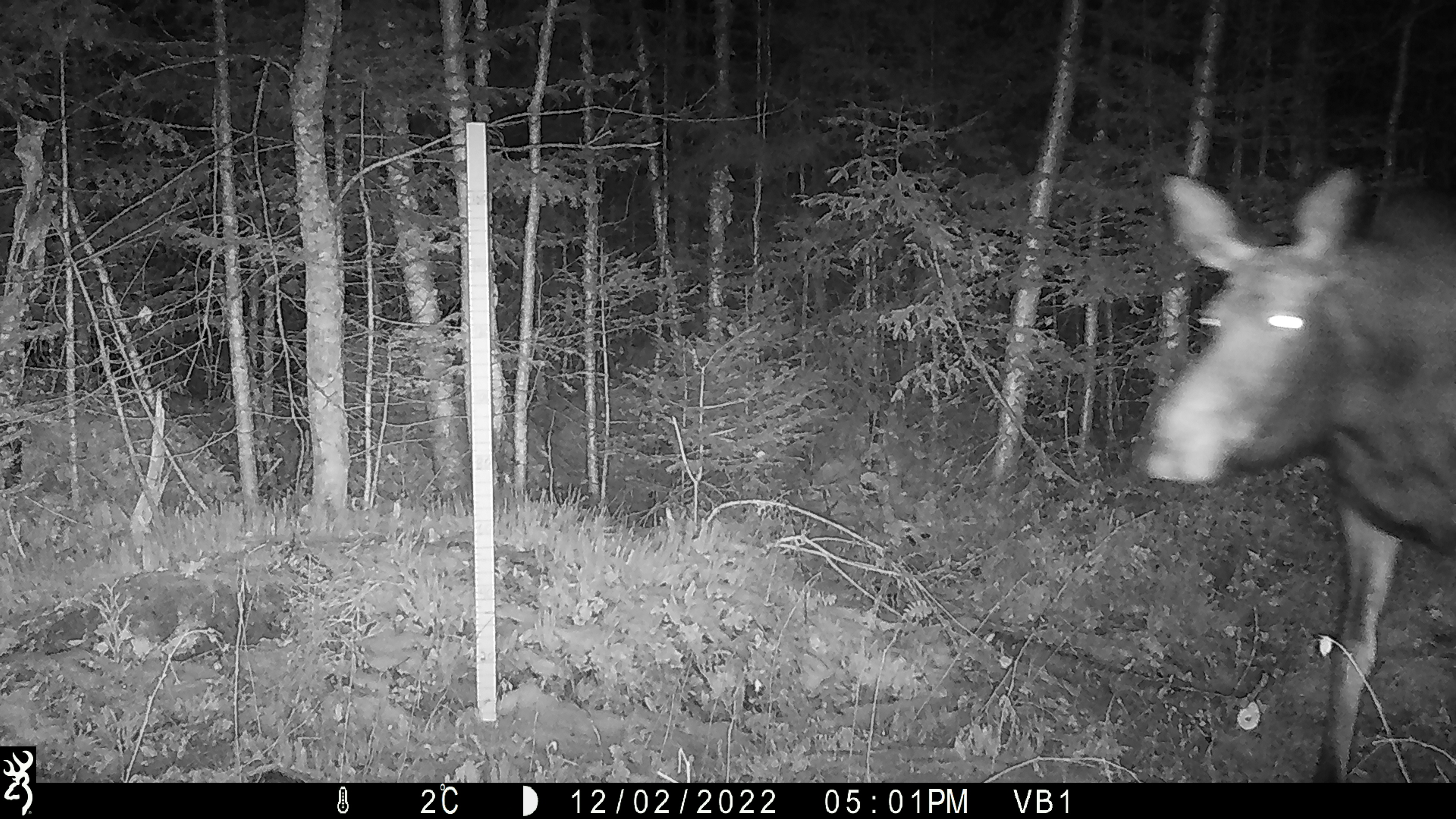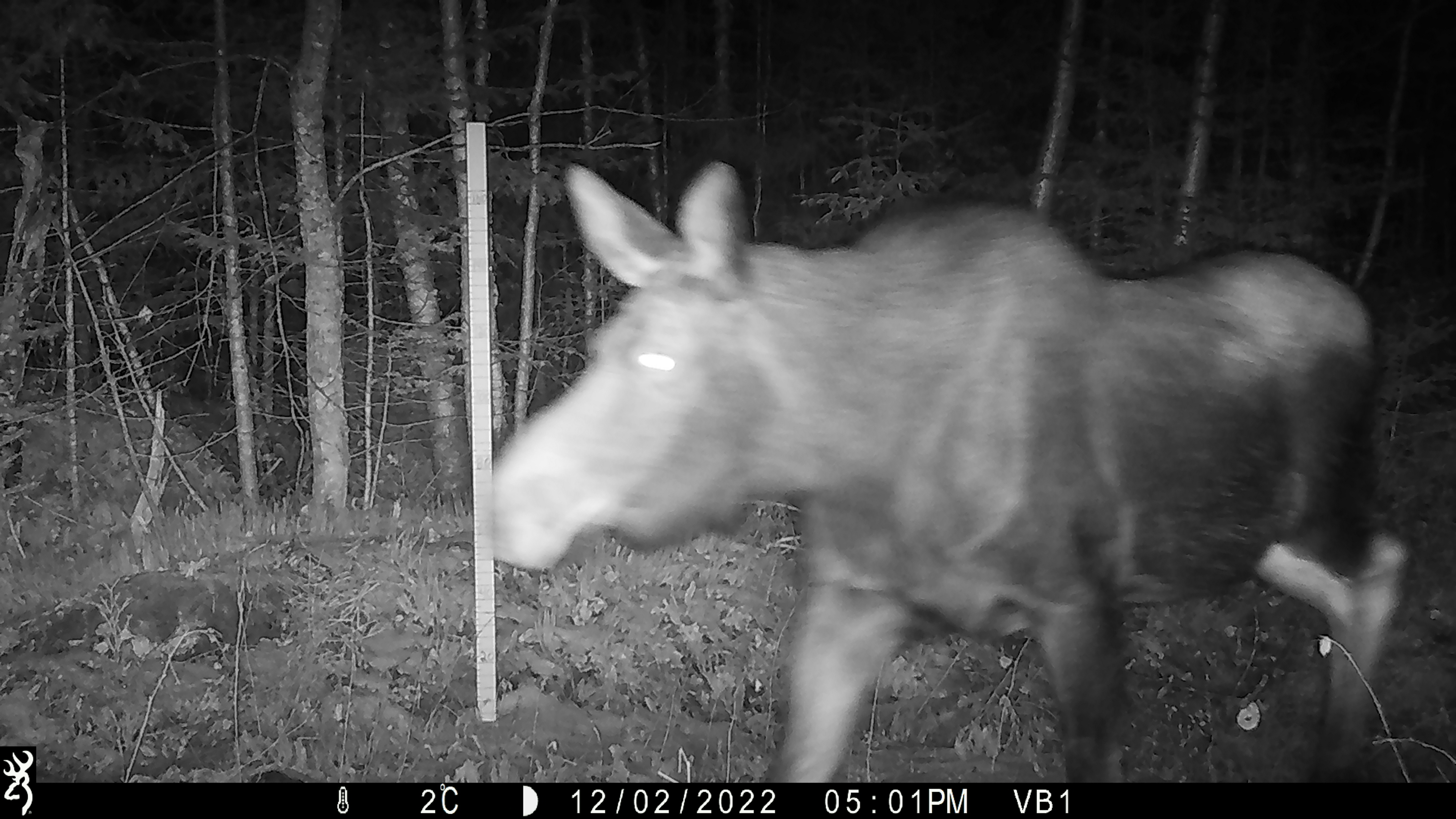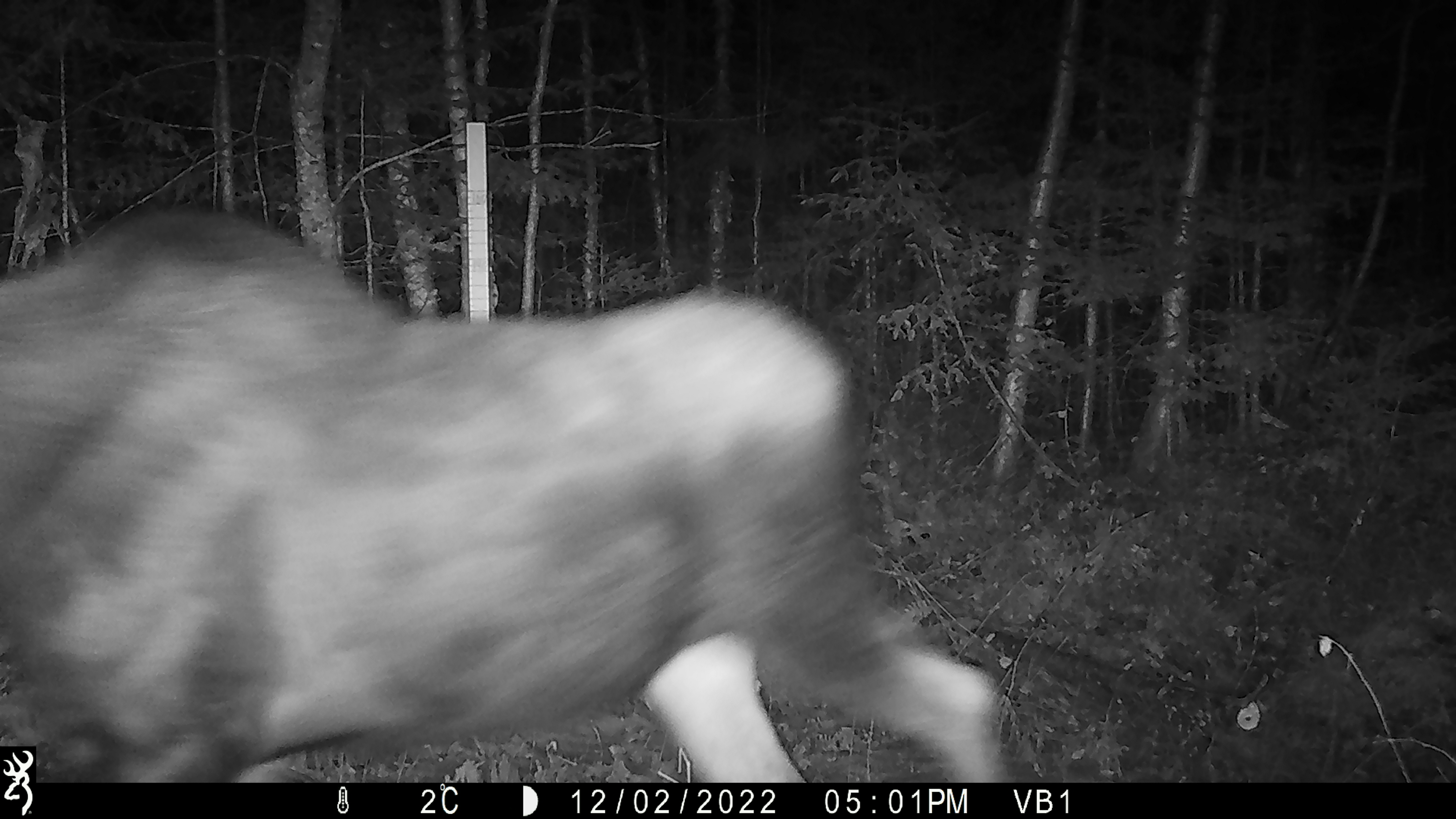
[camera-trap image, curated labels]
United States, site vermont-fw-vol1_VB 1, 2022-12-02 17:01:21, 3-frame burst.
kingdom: Animalia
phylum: Chordata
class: Mammalia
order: Artiodactyla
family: Cervidae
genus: Alces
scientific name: Alces alces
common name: moose